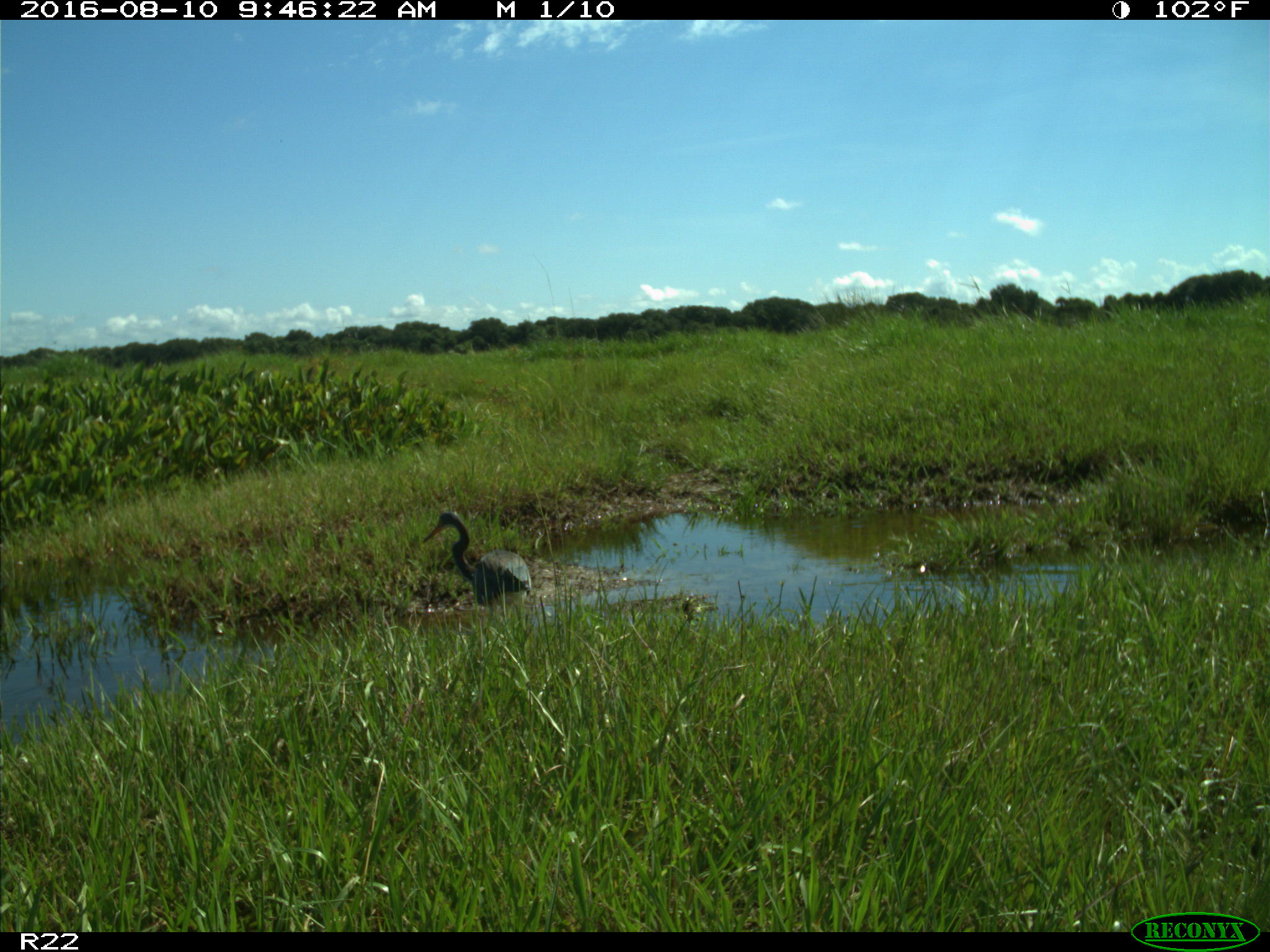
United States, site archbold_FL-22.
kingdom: Animalia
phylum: Chordata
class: Aves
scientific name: Aves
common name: birds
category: unidentified bird